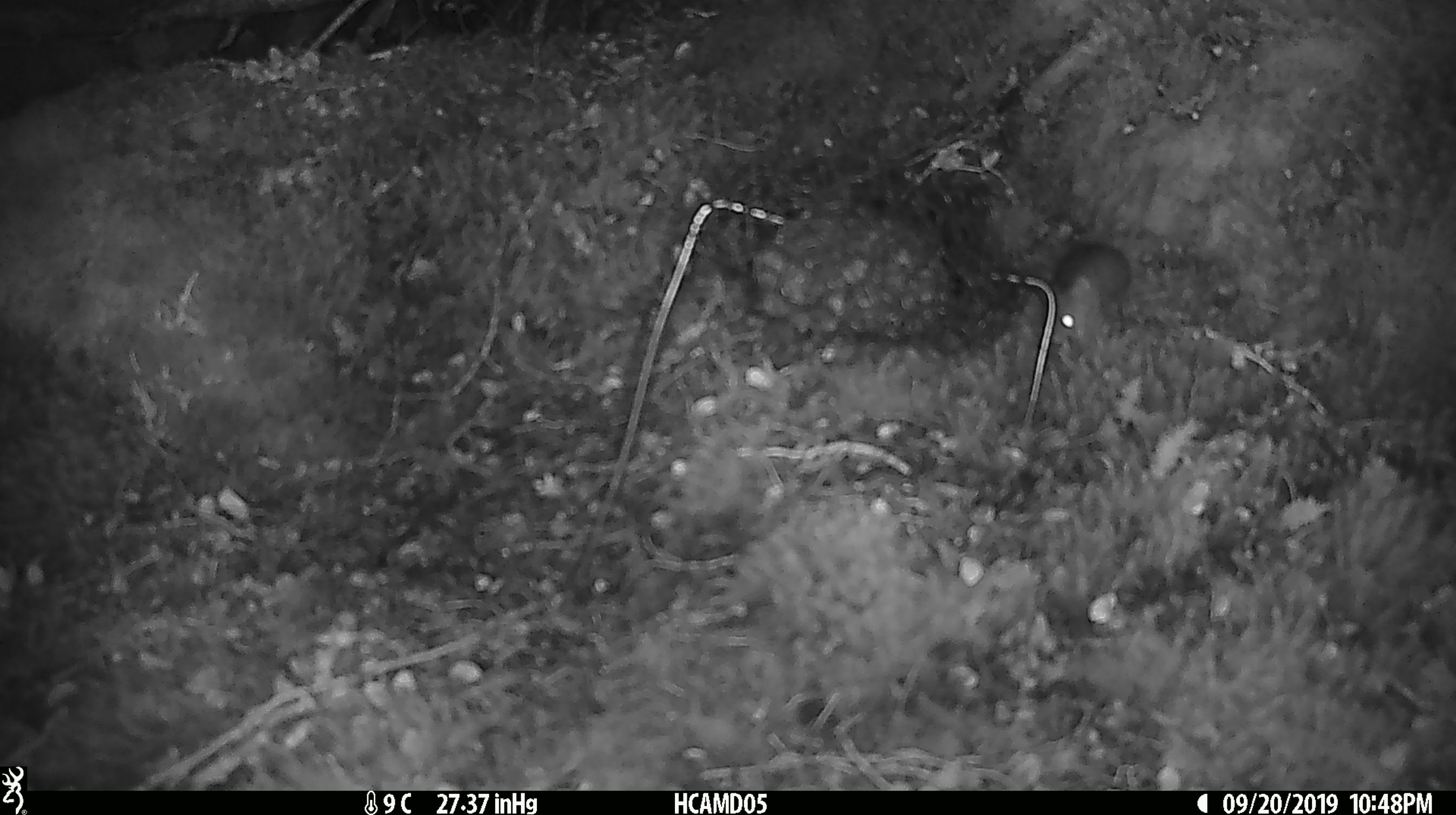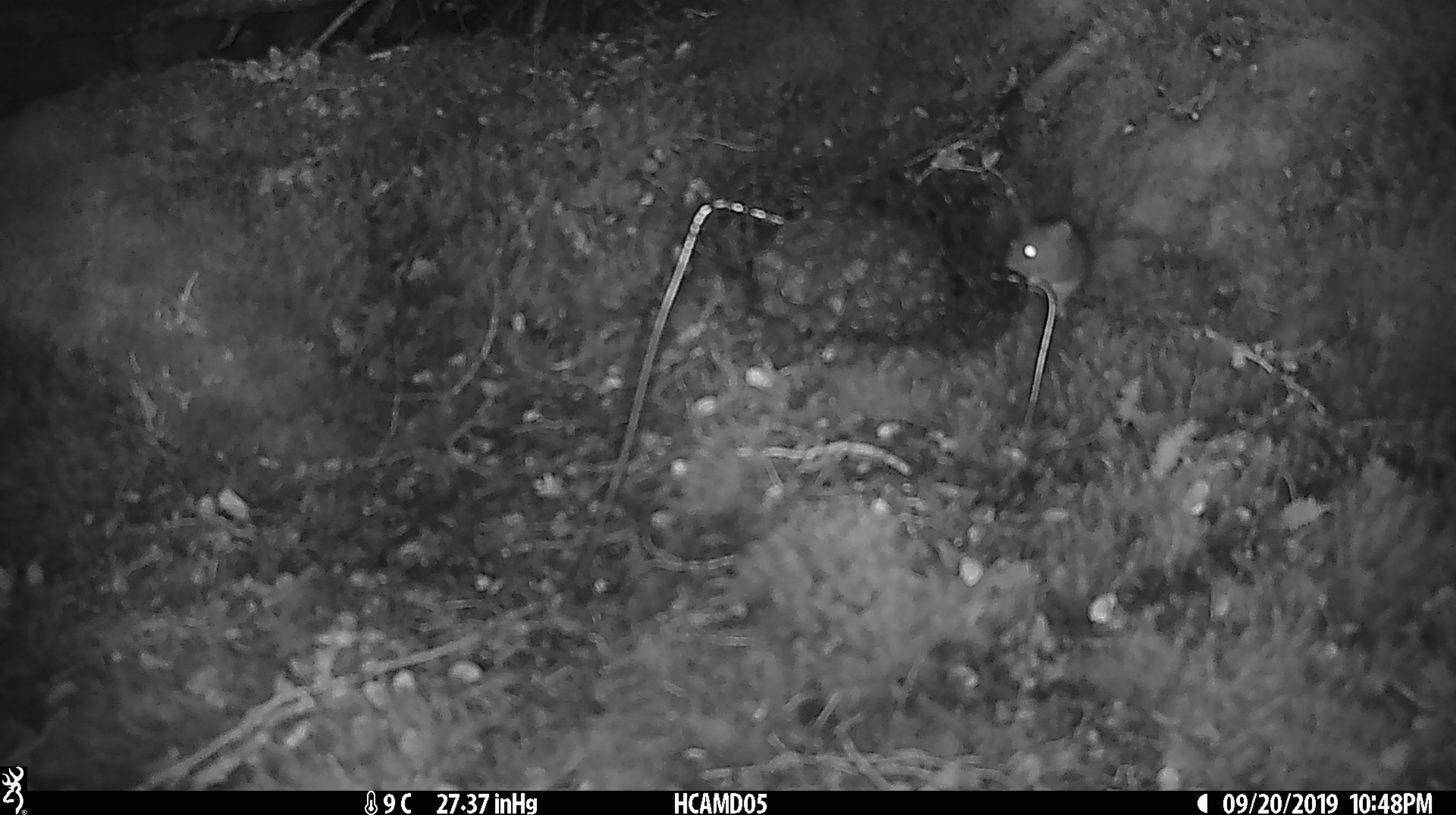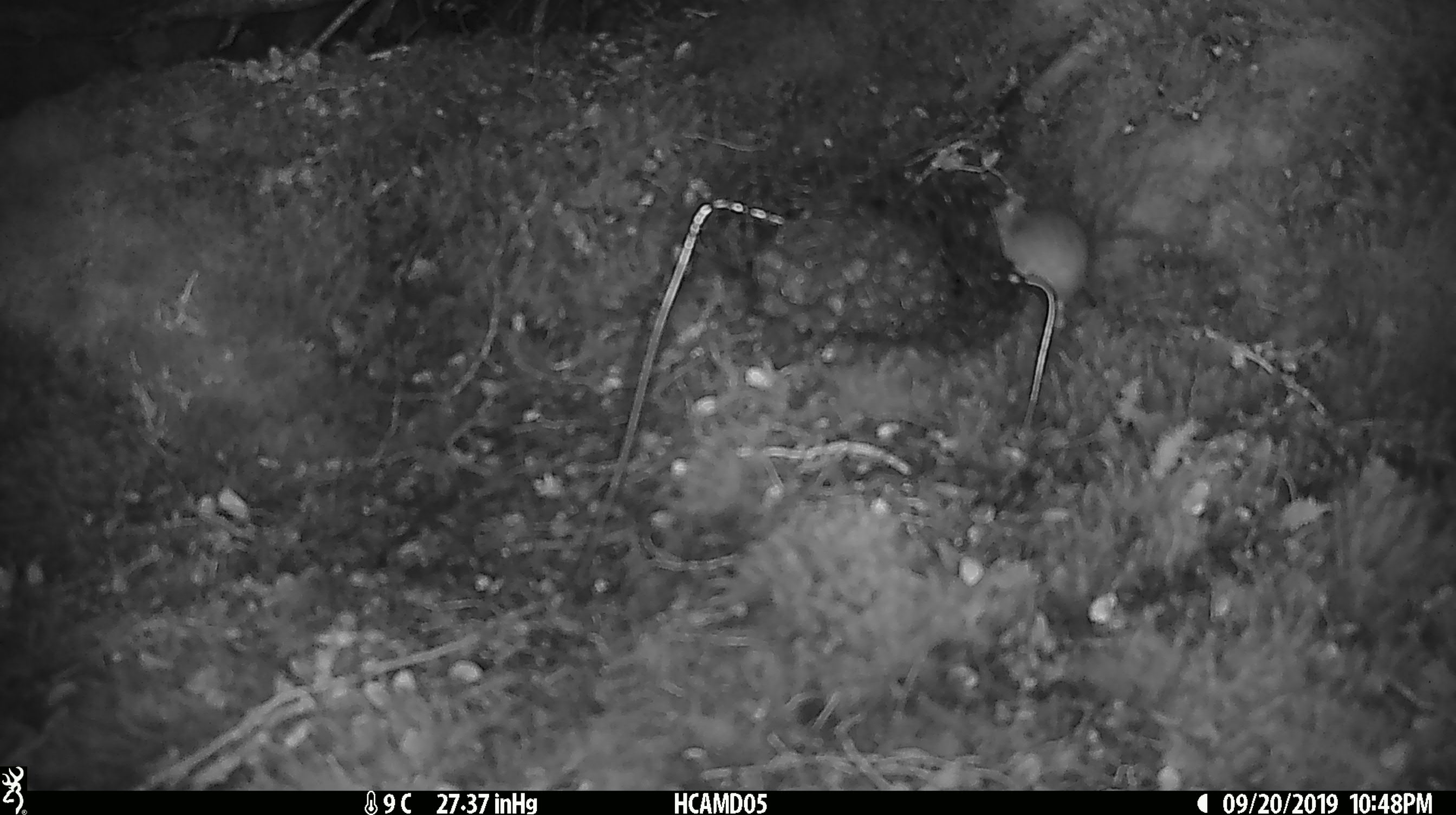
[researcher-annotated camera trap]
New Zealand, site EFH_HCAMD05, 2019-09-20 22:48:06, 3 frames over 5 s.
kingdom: Animalia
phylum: Chordata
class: Mammalia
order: Rodentia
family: Muridae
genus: Mus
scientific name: Mus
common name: mouse